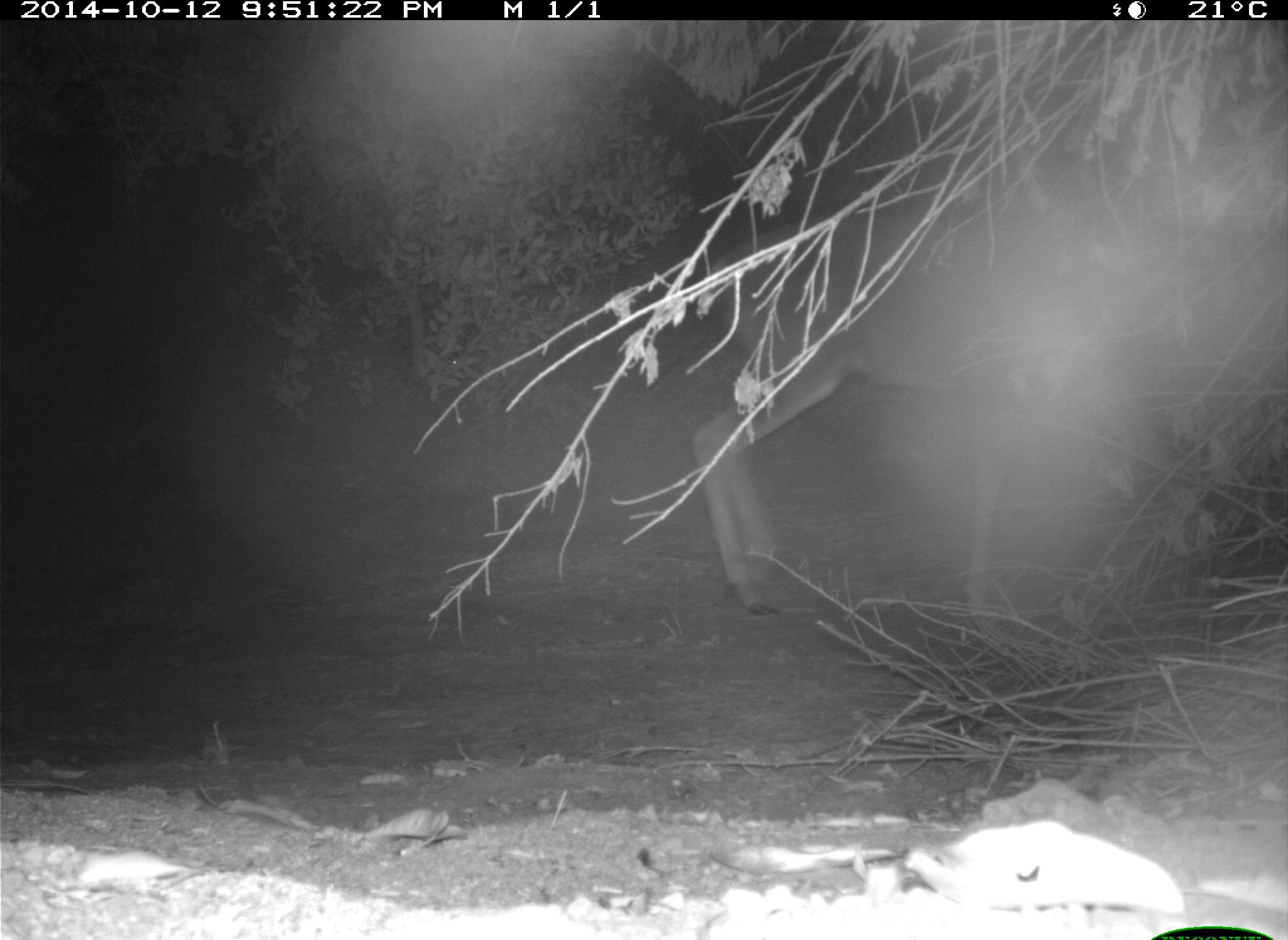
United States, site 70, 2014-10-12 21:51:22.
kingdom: Animalia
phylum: Chordata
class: Mammalia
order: Artiodactyla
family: Cervidae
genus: Odocoileus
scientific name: Odocoileus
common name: deer